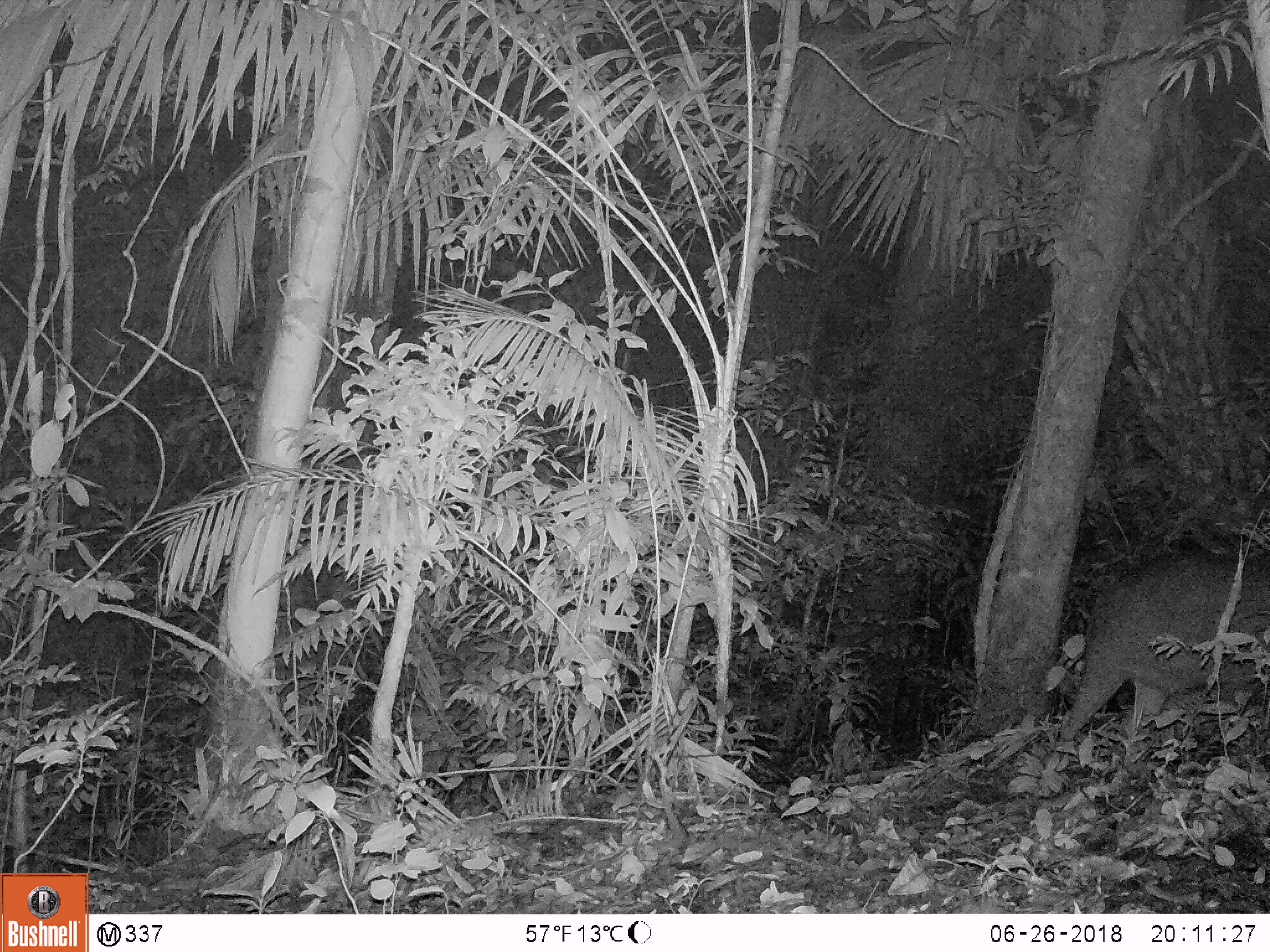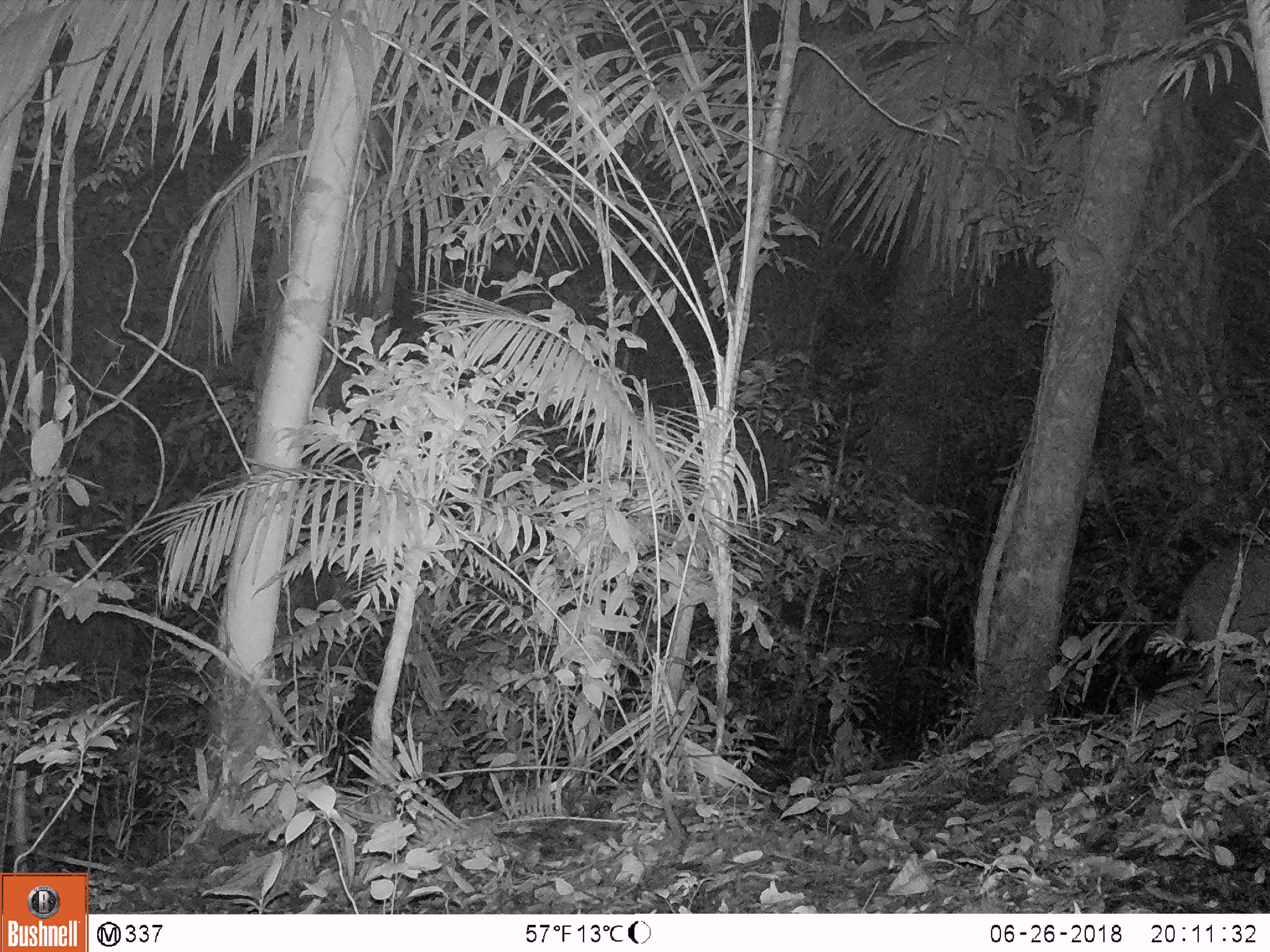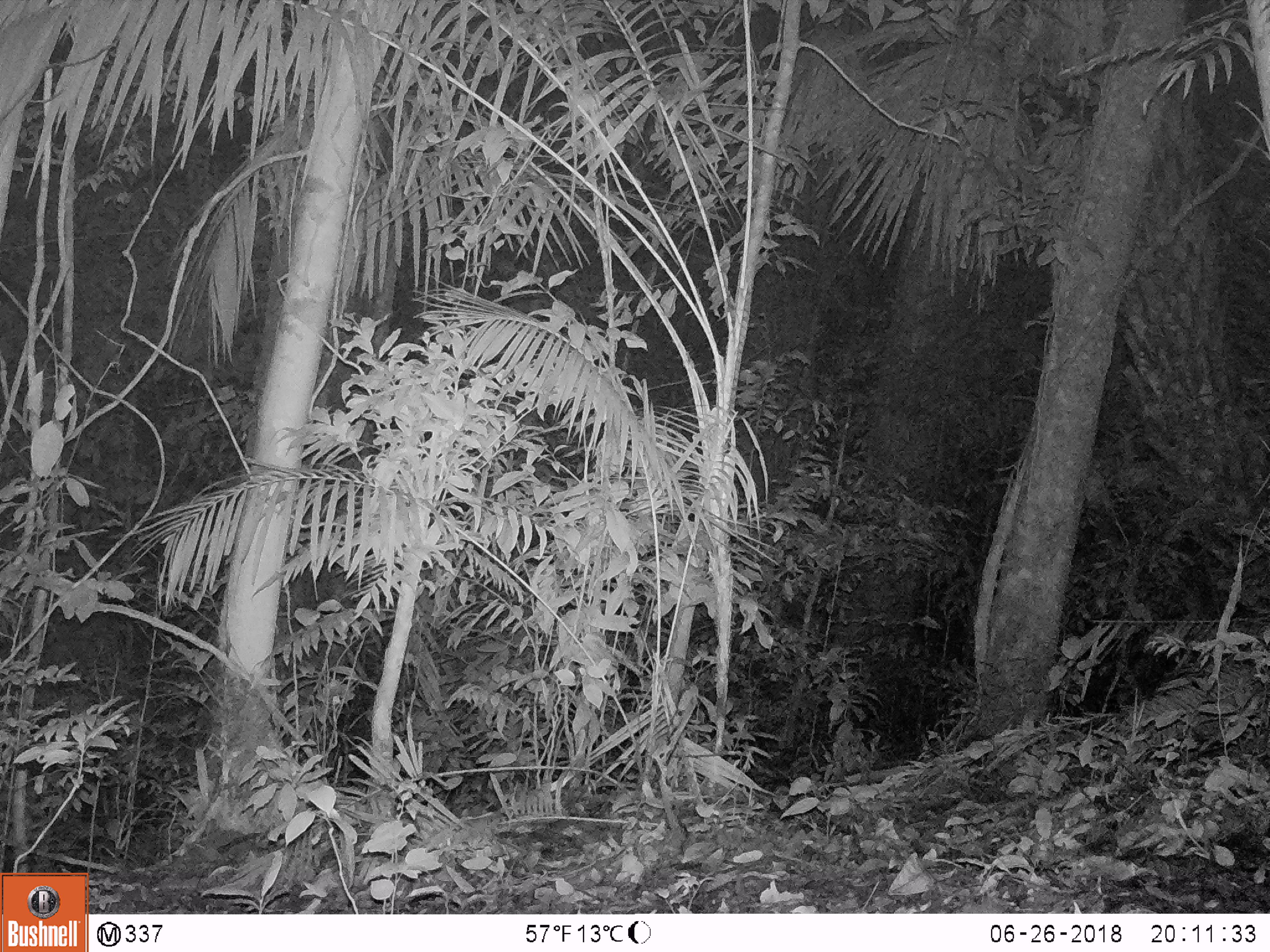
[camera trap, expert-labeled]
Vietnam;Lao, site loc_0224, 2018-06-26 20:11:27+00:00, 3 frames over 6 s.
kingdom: Animalia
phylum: Chordata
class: Mammalia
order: Artiodactyla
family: Suidae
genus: Sus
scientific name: Sus scrofa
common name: eurasian wild pig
Eurasian wild pig (Sus scrofa). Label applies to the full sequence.